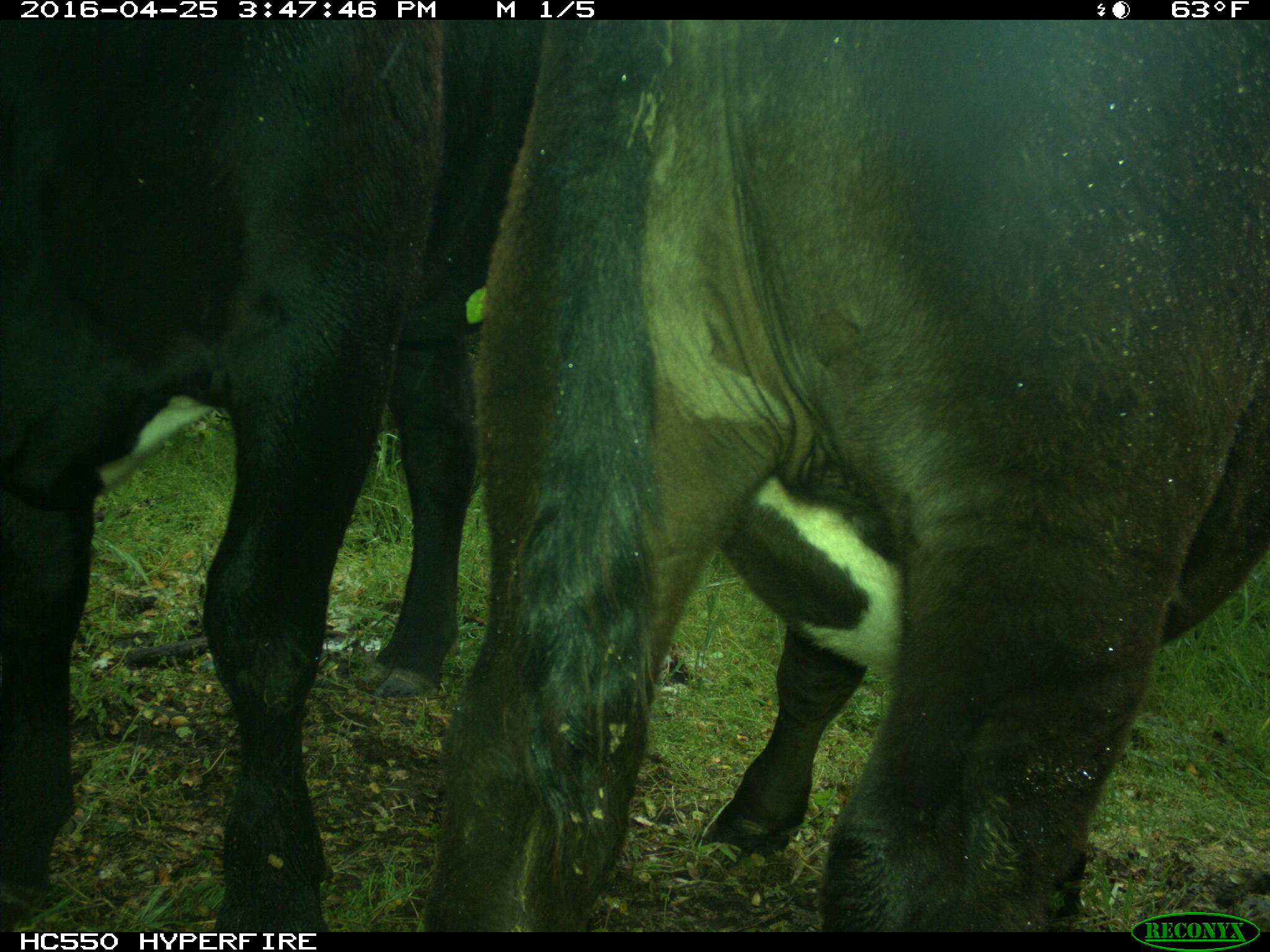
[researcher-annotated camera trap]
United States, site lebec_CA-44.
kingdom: Animalia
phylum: Chordata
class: Mammalia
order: Artiodactyla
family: Bovidae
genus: Bos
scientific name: Bos taurus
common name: domestic cow